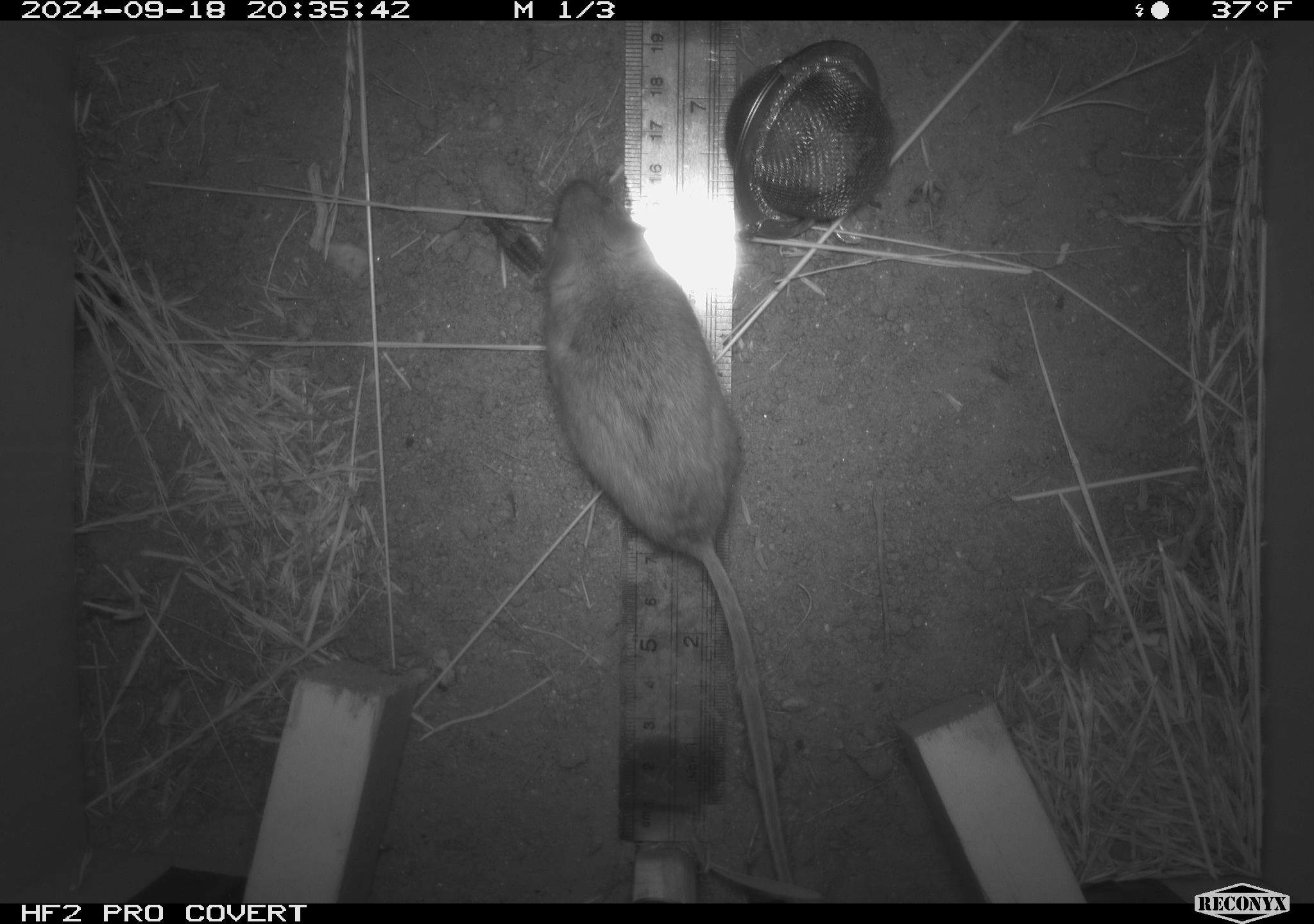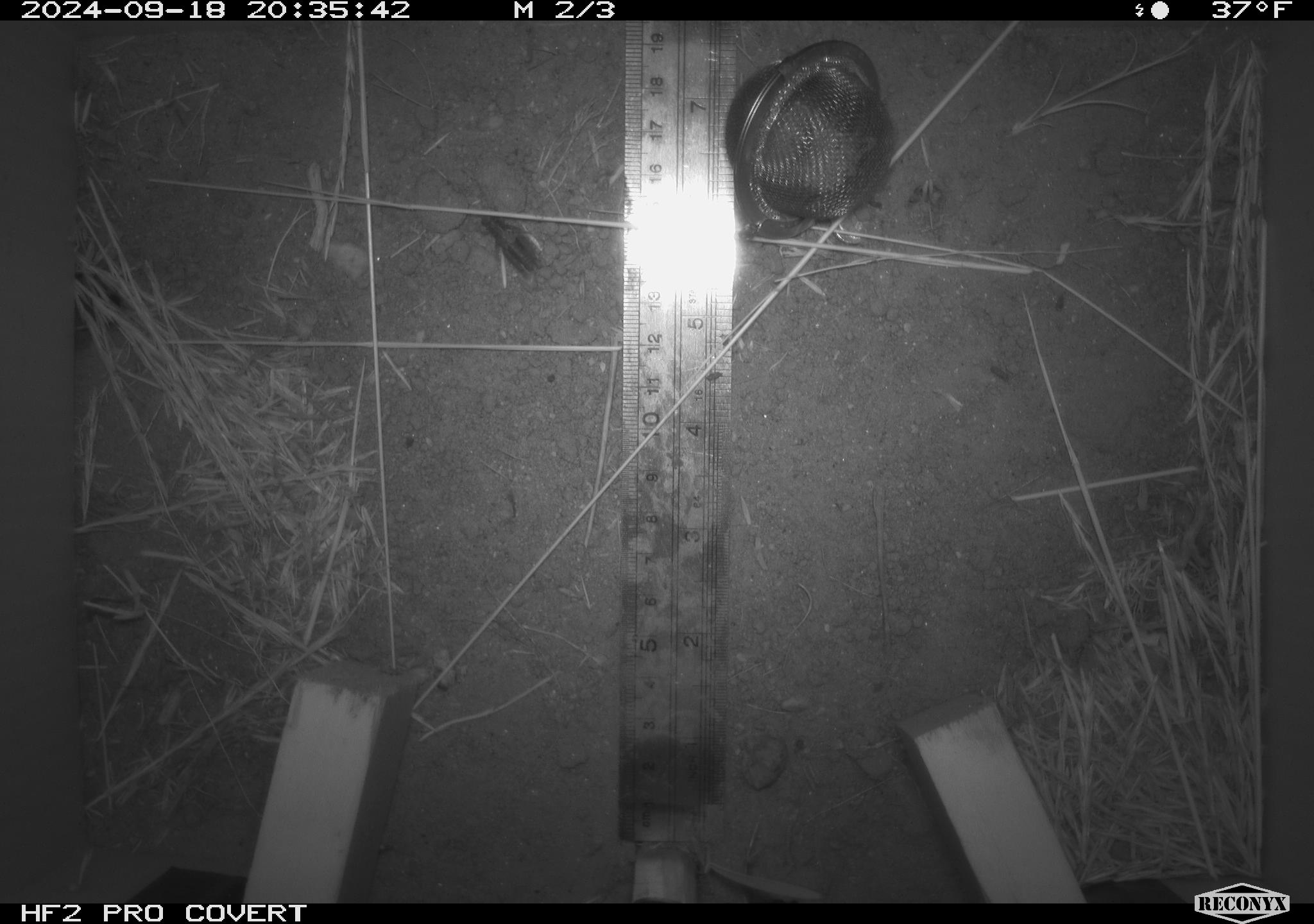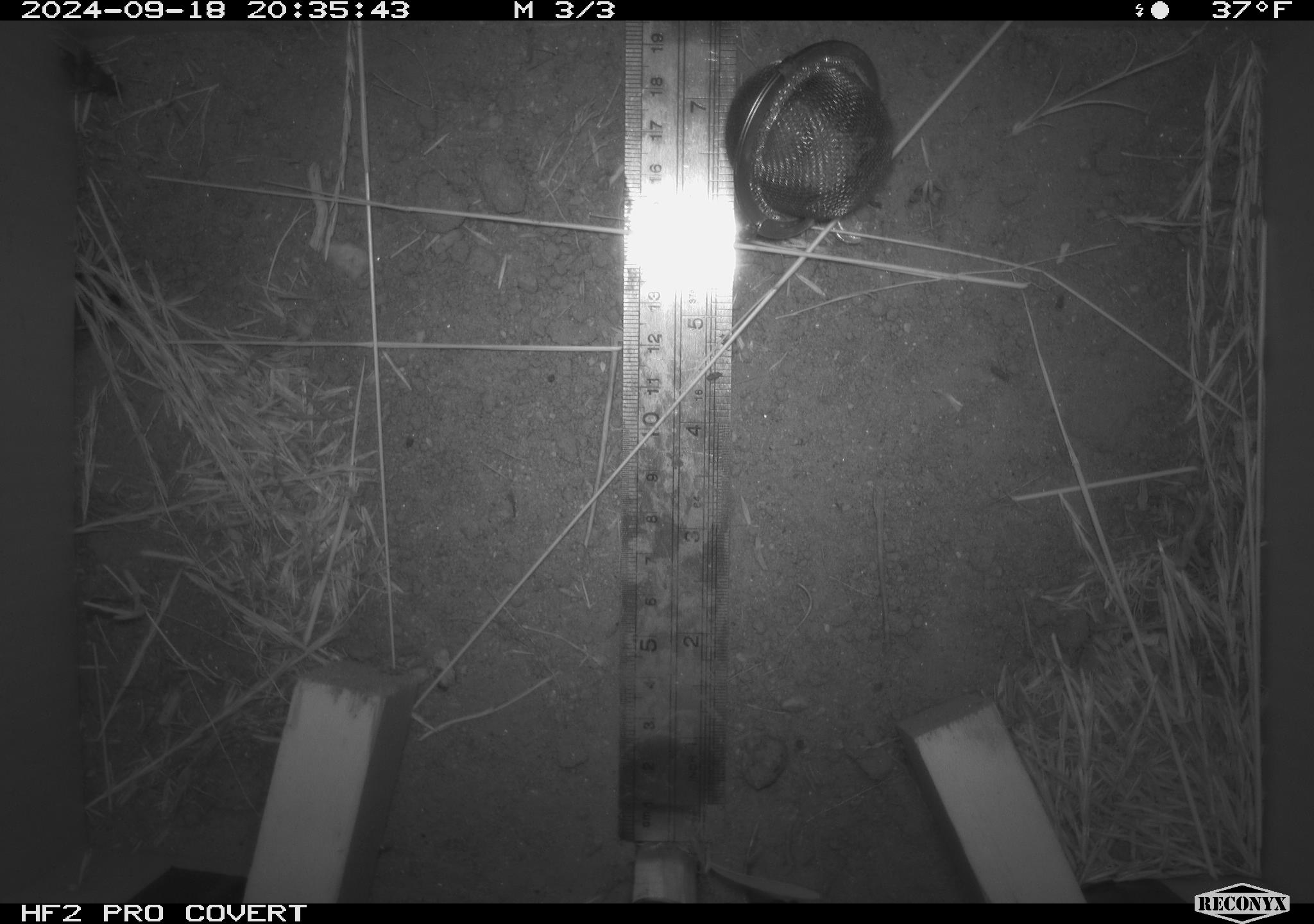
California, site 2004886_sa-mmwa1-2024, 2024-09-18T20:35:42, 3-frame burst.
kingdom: Animalia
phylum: Chordata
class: Mammalia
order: Rodentia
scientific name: Rodentia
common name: mouse species